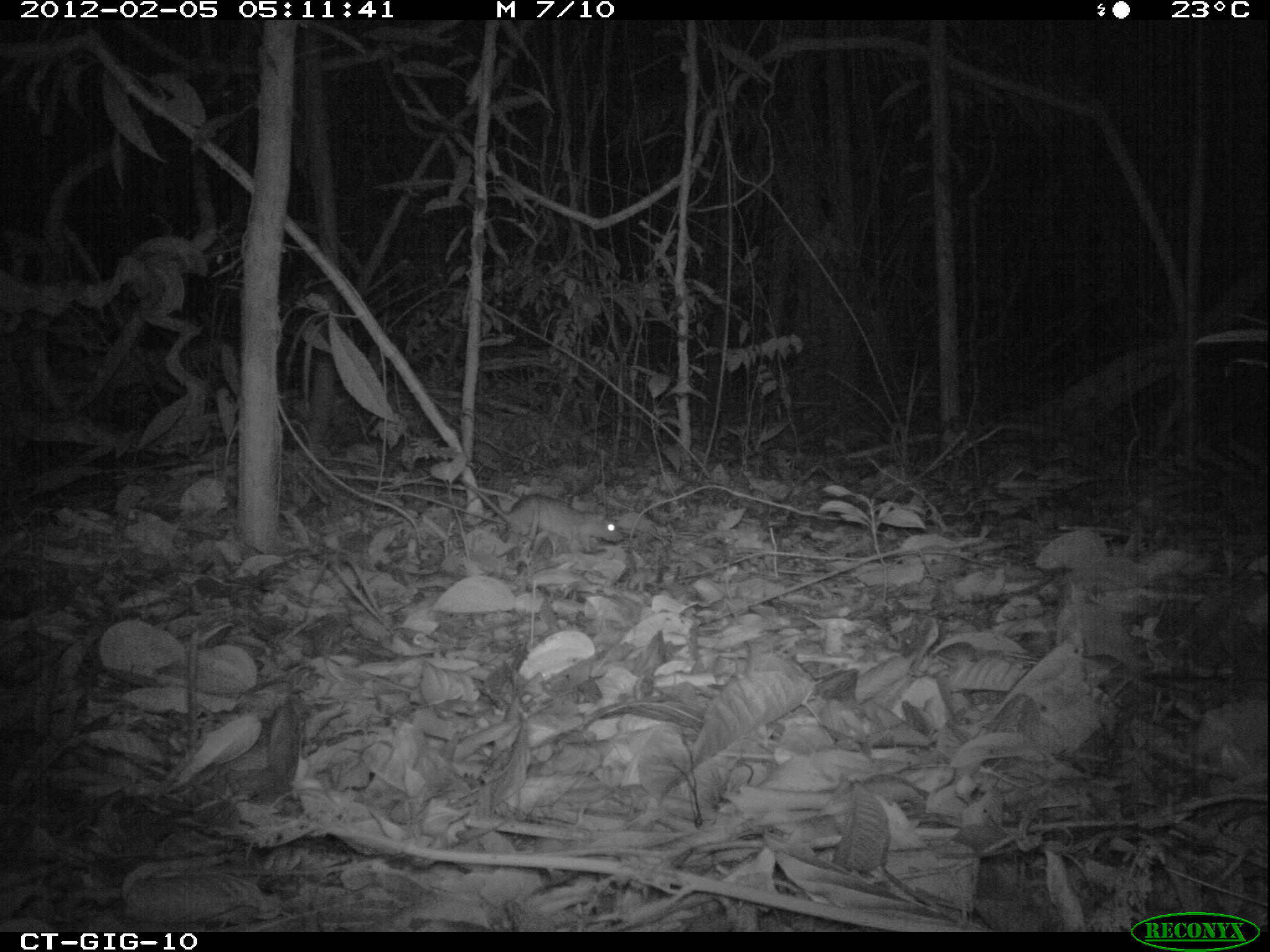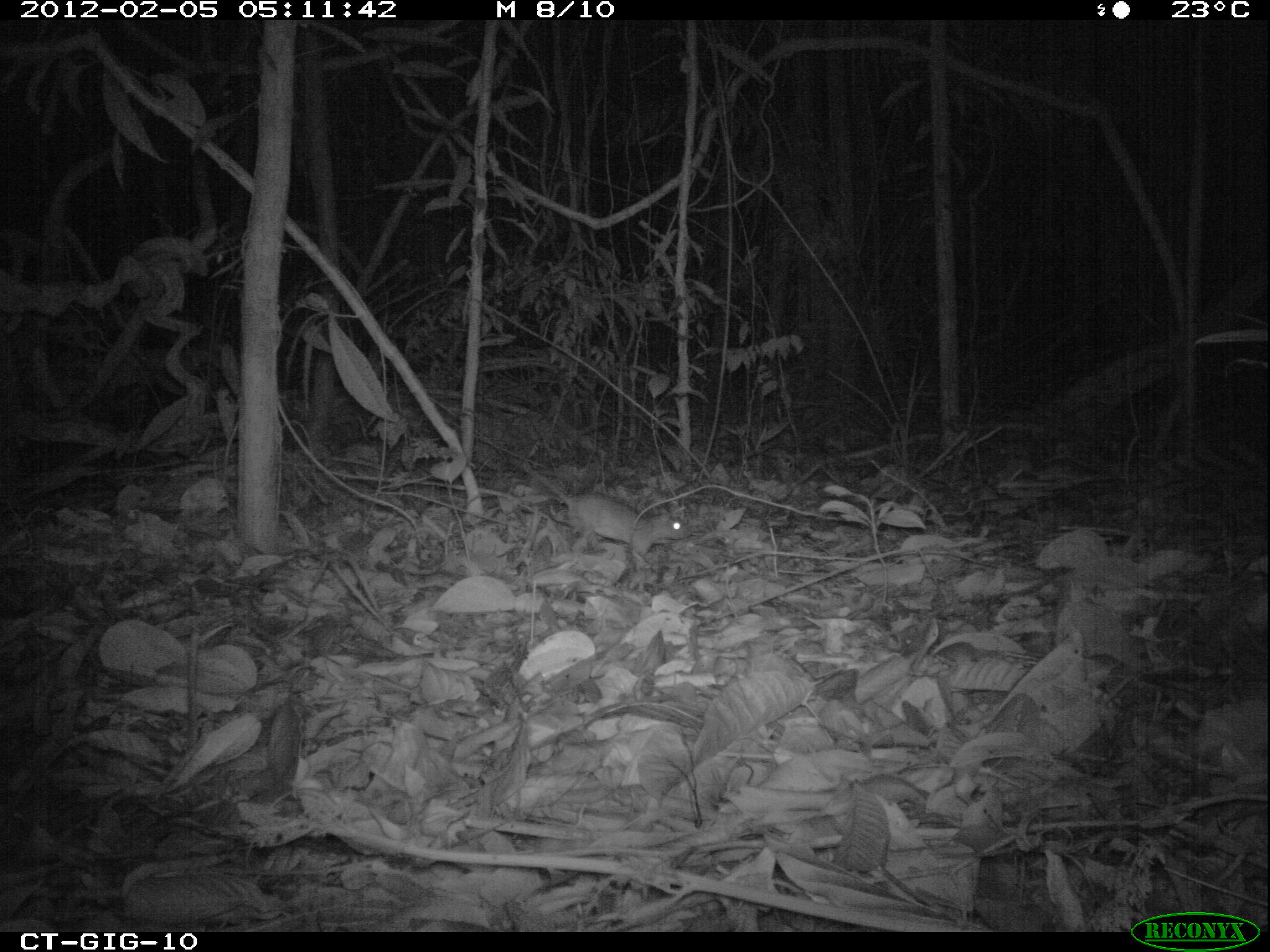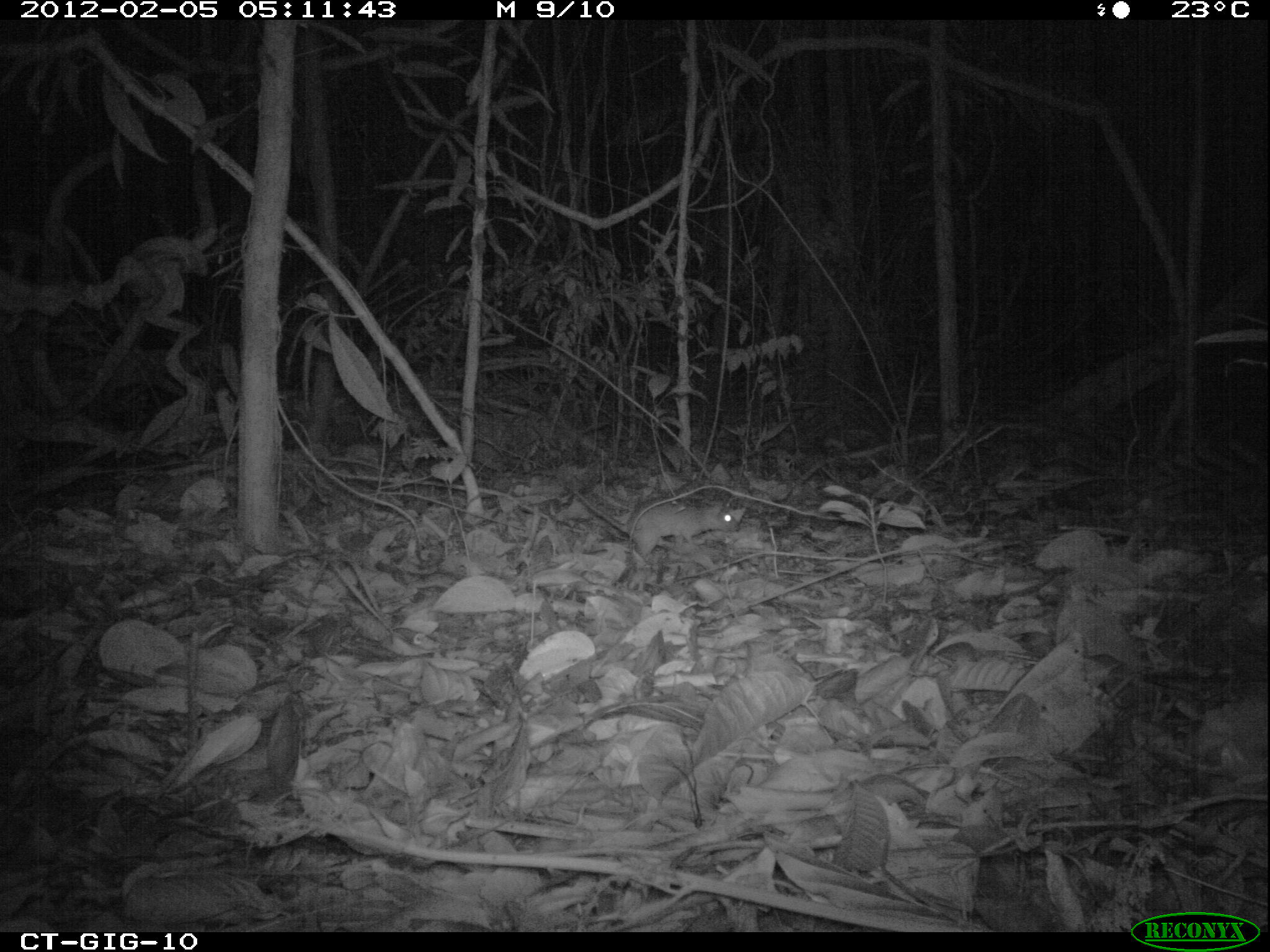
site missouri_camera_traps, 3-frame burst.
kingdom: Animalia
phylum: Chordata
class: Mammalia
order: Rodentia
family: Muridae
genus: Rattus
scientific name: Rattus praetor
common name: spiny rat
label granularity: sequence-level